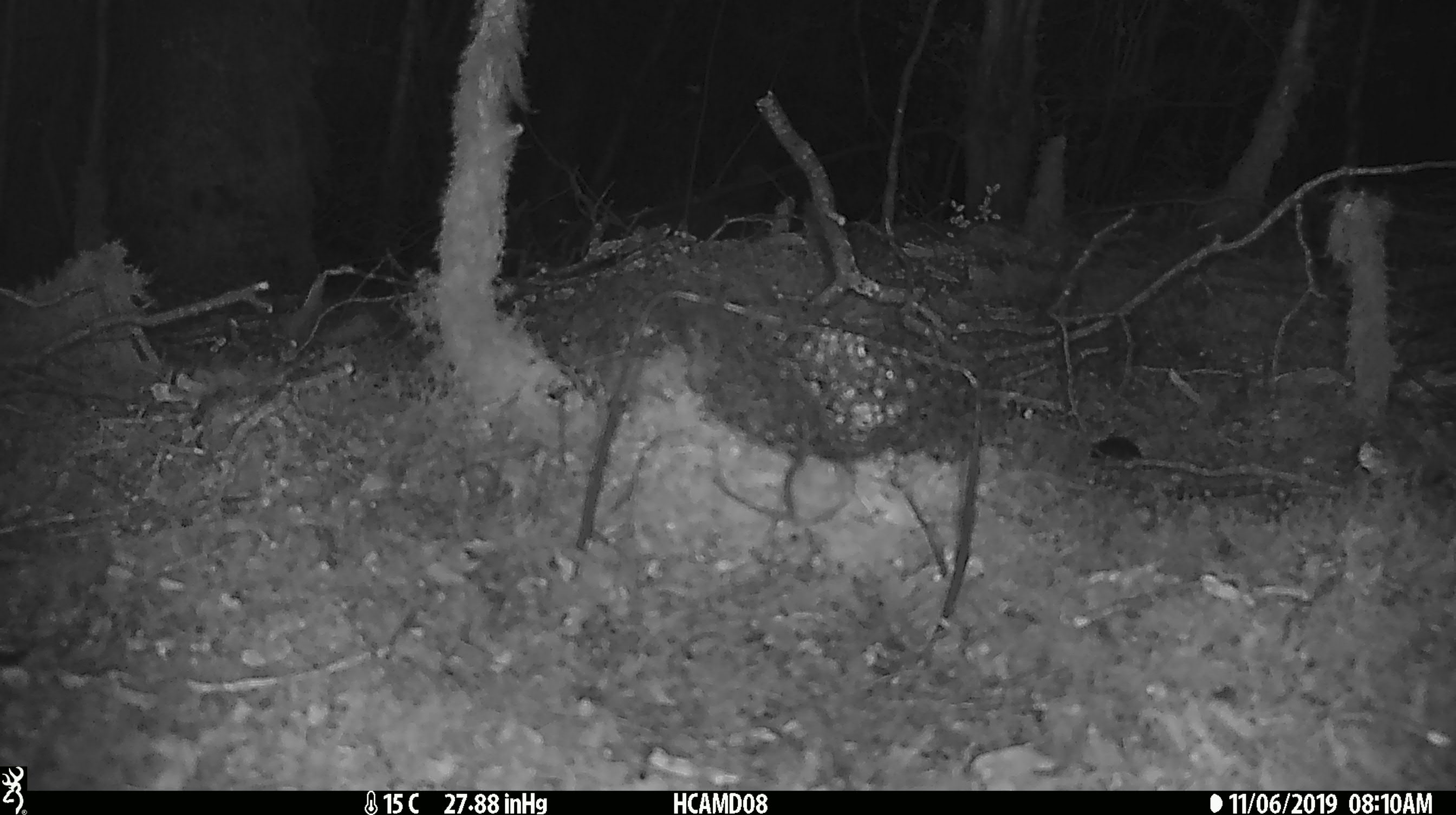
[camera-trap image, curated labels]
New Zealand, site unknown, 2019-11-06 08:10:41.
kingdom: Animalia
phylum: Chordata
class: Mammalia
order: Rodentia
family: Muridae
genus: Mus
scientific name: Mus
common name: mouse